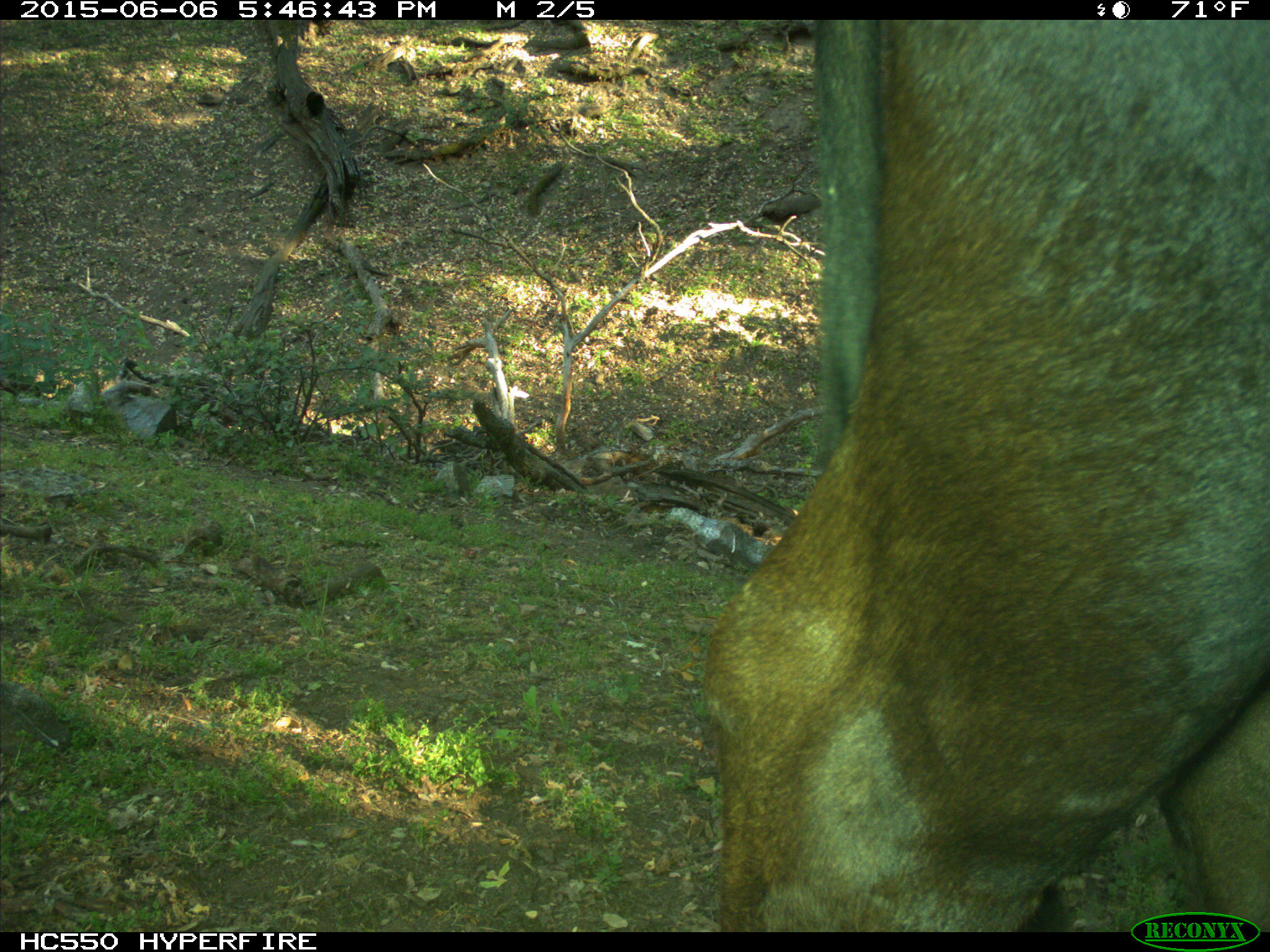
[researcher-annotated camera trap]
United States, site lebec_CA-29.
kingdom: Animalia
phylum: Chordata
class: Mammalia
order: Artiodactyla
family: Bovidae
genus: Bos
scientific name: Bos taurus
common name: domestic cow